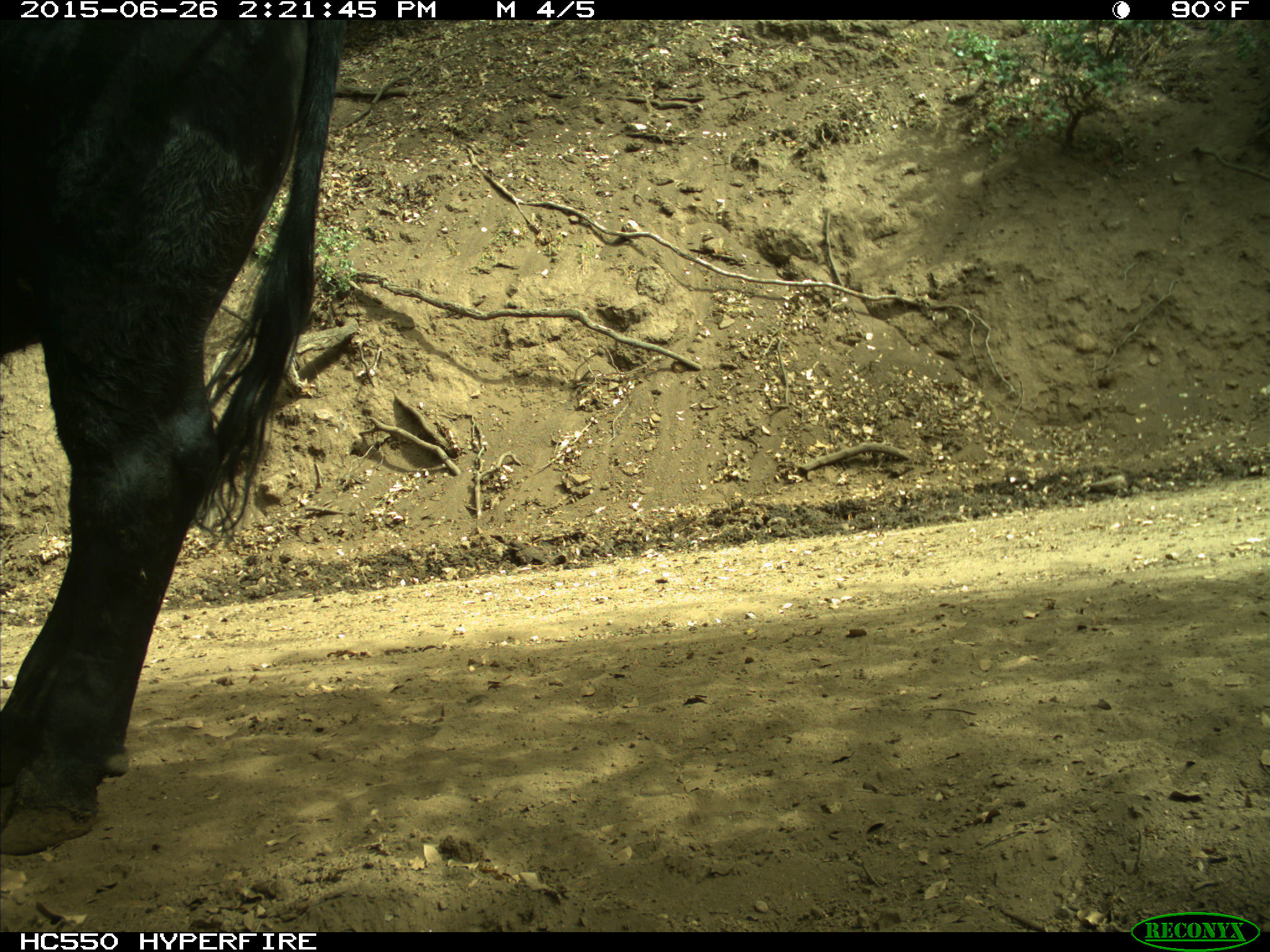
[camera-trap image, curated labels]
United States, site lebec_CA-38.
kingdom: Animalia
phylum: Chordata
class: Mammalia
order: Artiodactyla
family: Bovidae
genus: Bos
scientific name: Bos taurus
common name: domestic cow